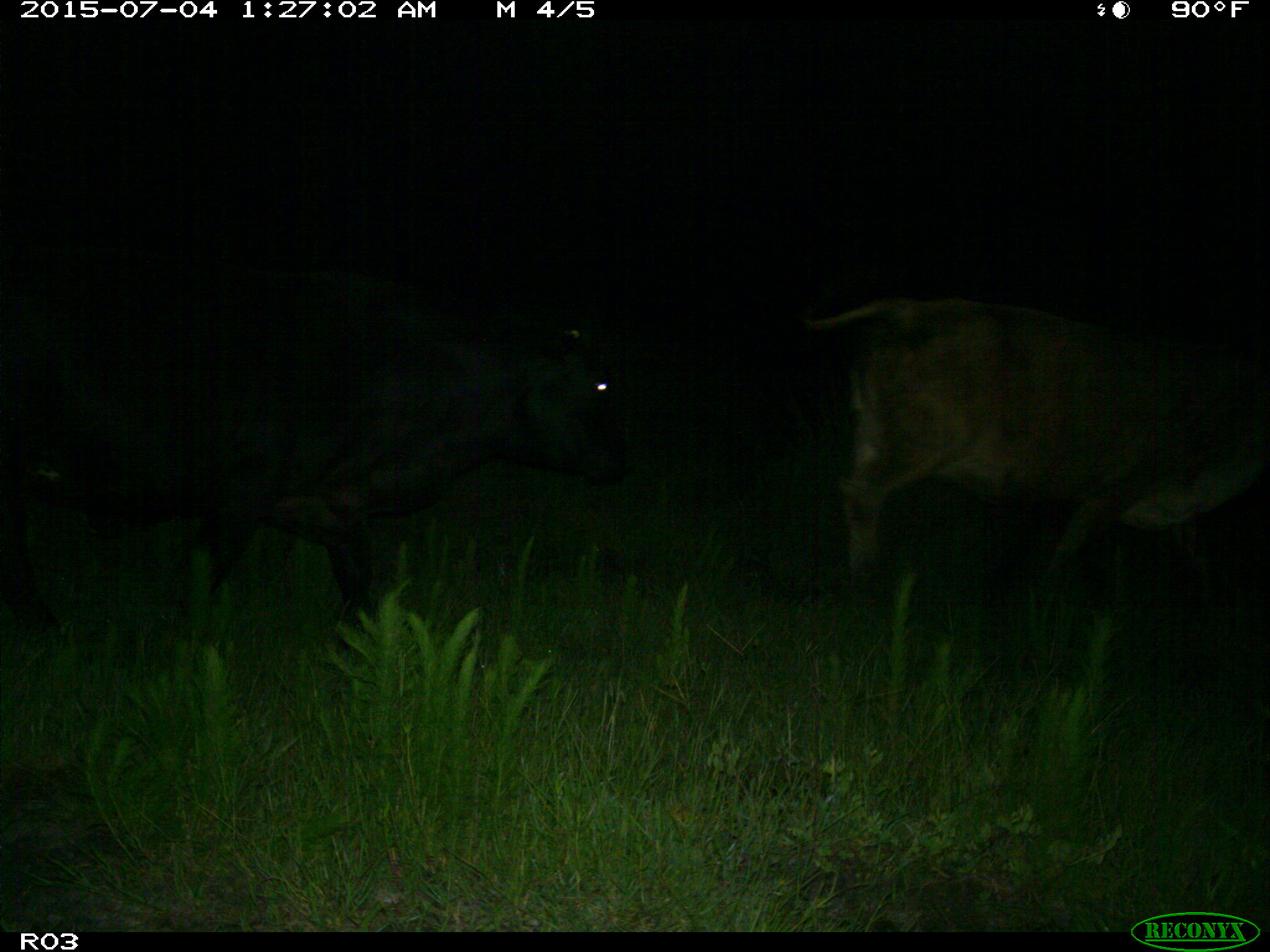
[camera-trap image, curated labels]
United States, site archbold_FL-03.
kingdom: Animalia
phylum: Chordata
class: Mammalia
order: Artiodactyla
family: Bovidae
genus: Bos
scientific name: Bos taurus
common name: domestic cow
Bos taurus (domestic cow).